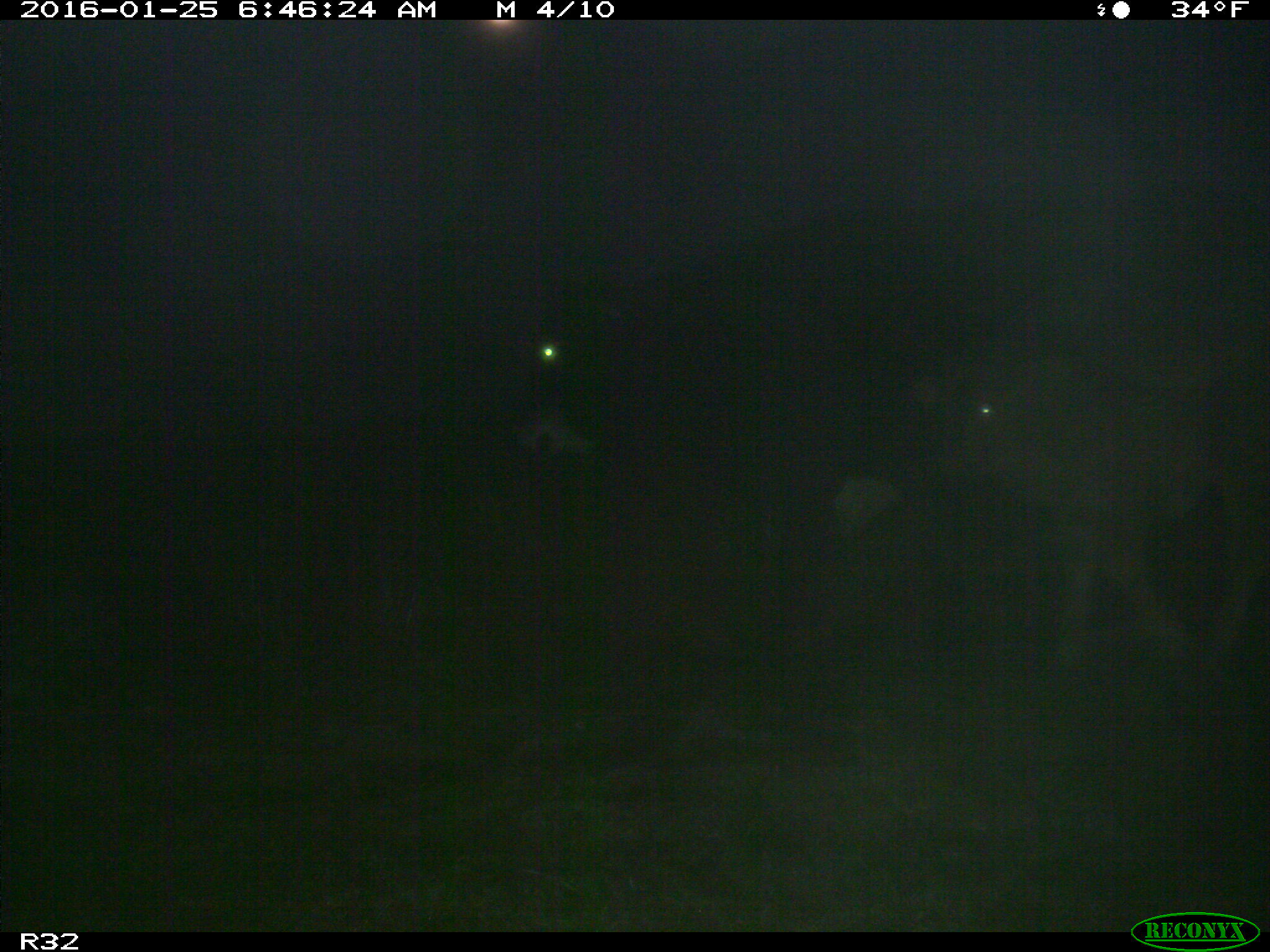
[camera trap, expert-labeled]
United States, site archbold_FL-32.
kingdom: Animalia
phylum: Chordata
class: Mammalia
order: Artiodactyla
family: Bovidae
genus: Bos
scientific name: Bos taurus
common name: domestic cow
Bos taurus (domestic cow).